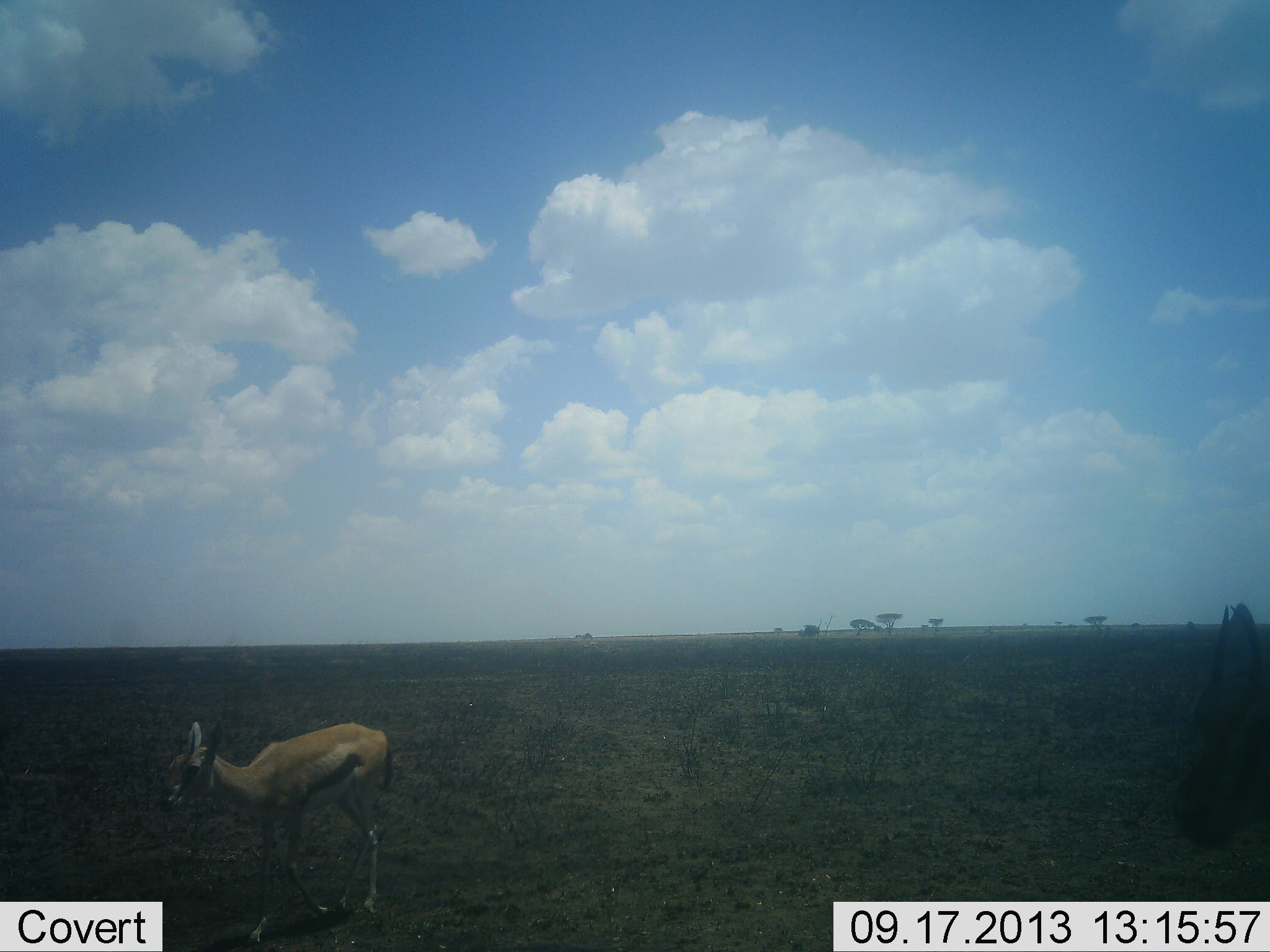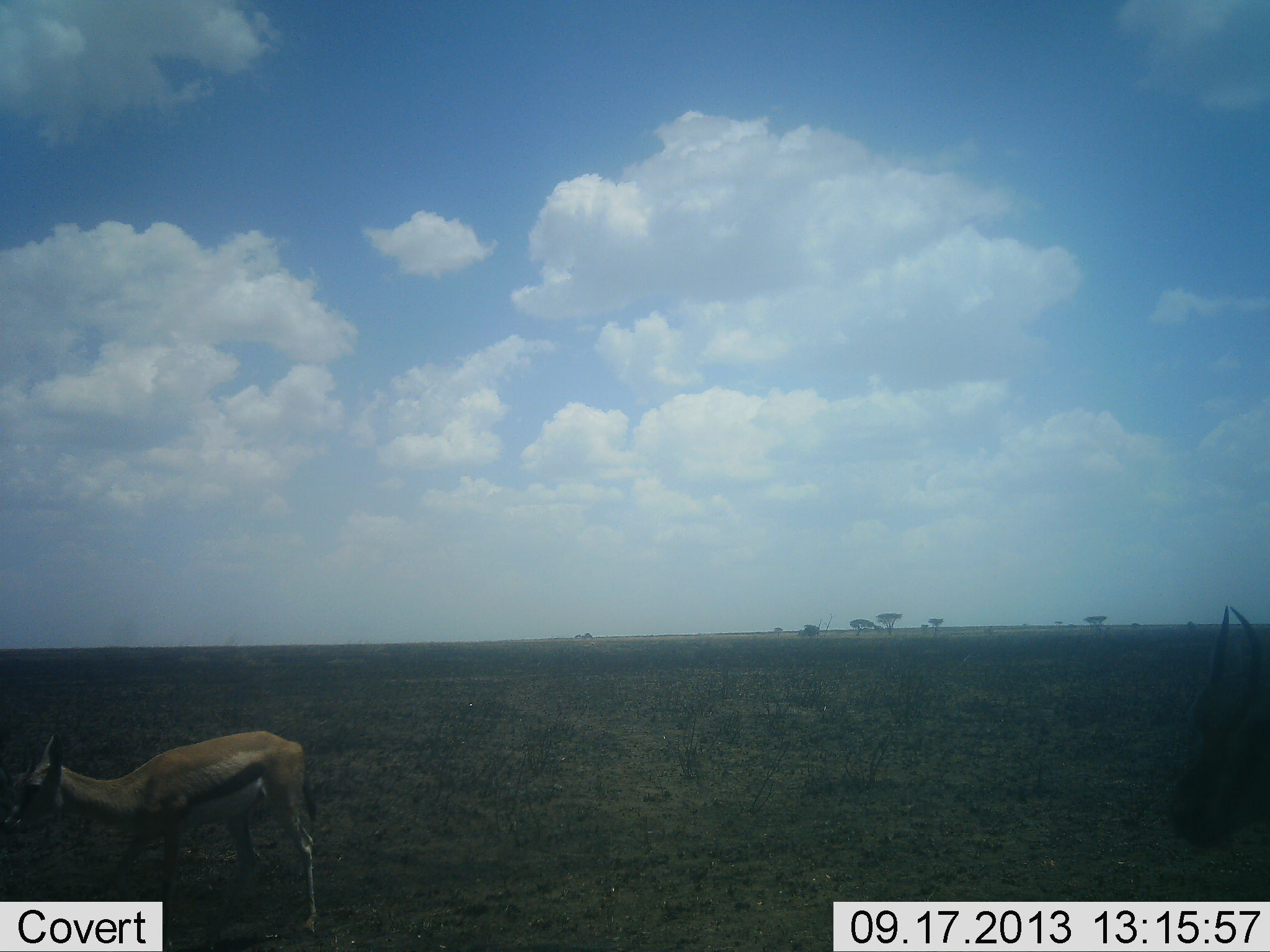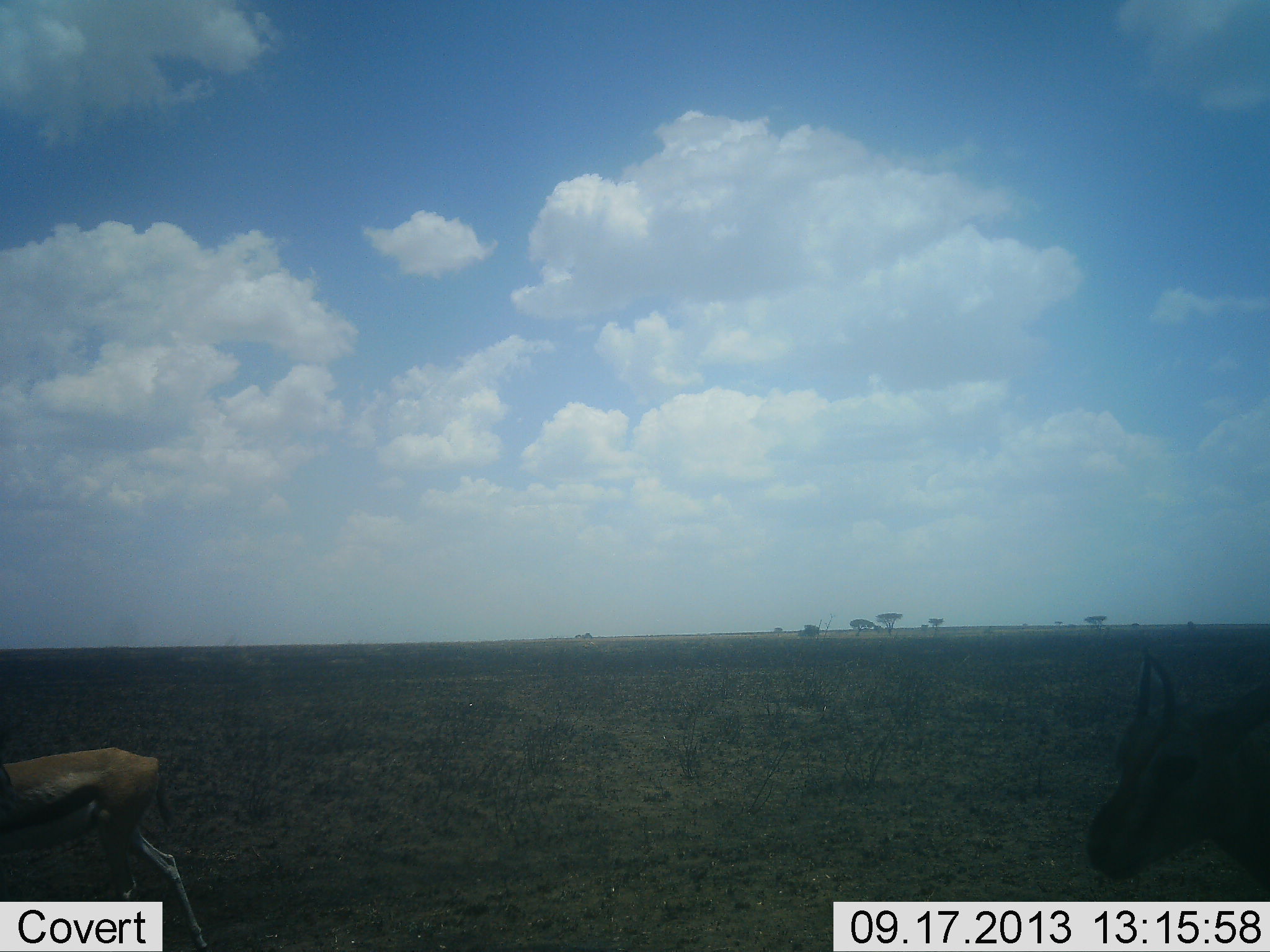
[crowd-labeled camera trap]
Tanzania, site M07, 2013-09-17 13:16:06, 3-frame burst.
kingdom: Animalia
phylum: Chordata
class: Mammalia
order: Artiodactyla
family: Bovidae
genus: Eudorcas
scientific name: Eudorcas thomsonii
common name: thomson's gazelle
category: gazellethomsons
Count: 2.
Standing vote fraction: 30%.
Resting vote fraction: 0%.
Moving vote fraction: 93%.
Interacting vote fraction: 0%.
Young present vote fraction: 4%.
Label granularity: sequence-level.